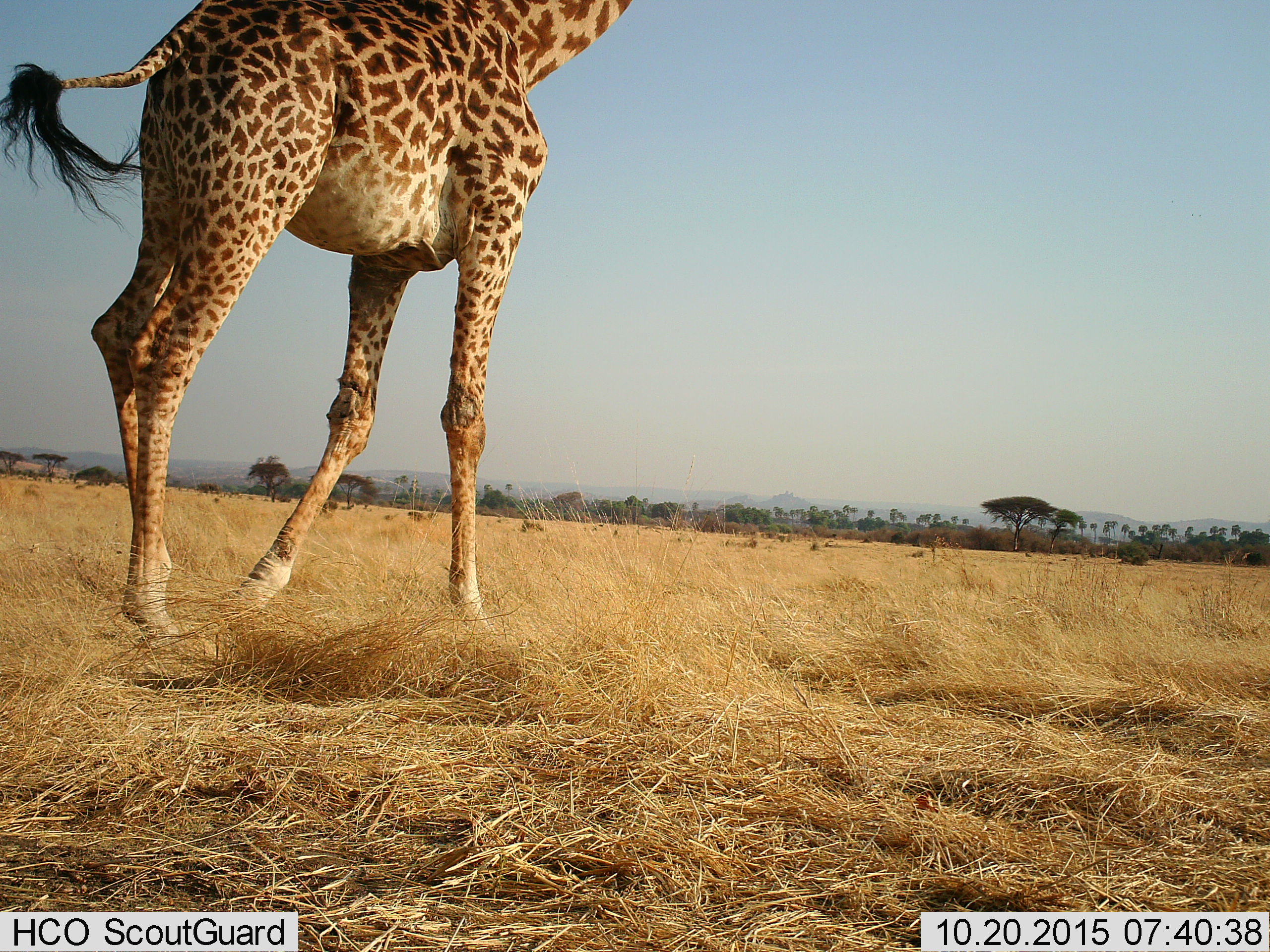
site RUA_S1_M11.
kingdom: Animalia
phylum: Chordata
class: Mammalia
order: Artiodactyla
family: Giraffidae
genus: Giraffa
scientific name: Giraffa camelopardalis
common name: giraffe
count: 1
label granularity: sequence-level